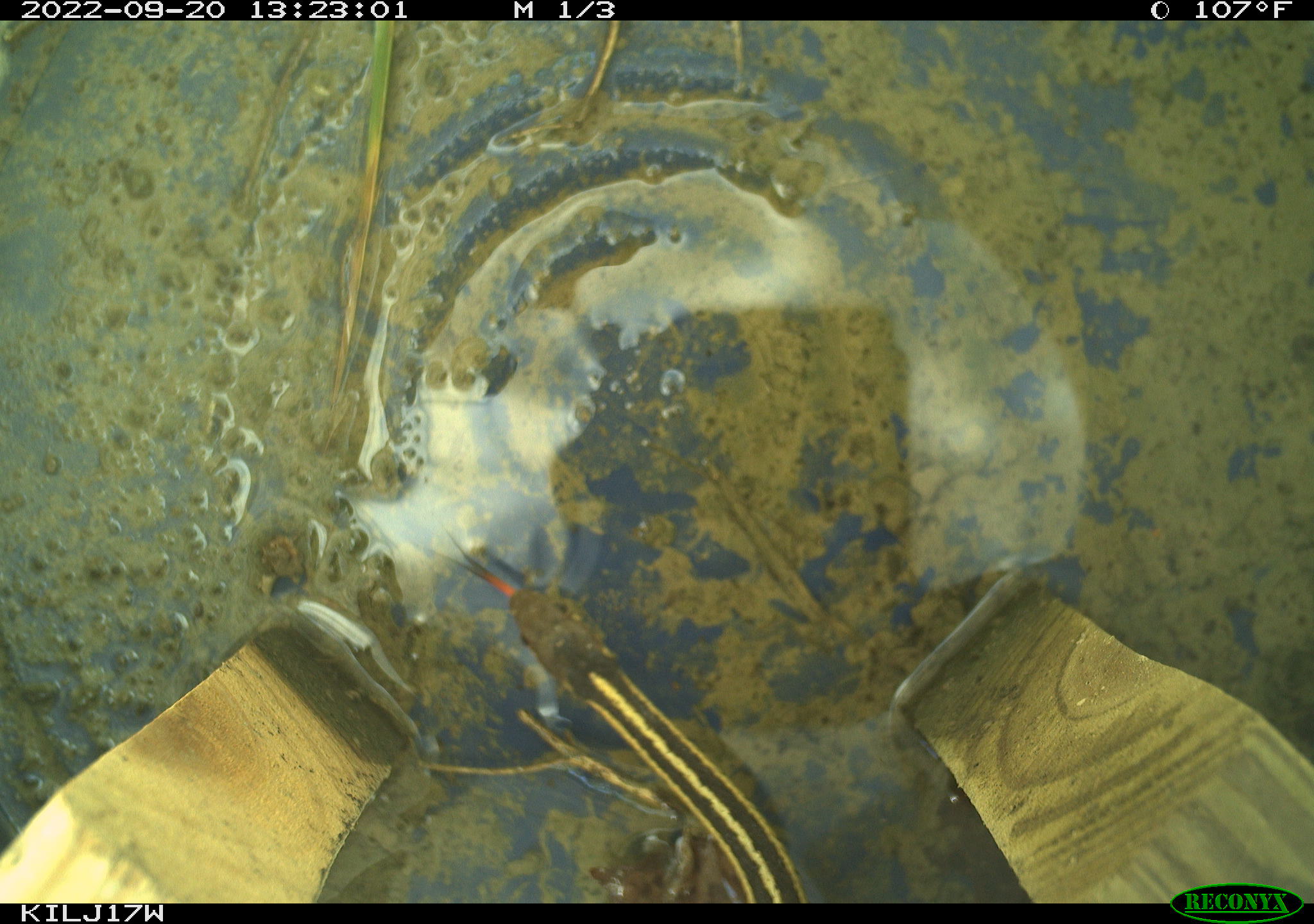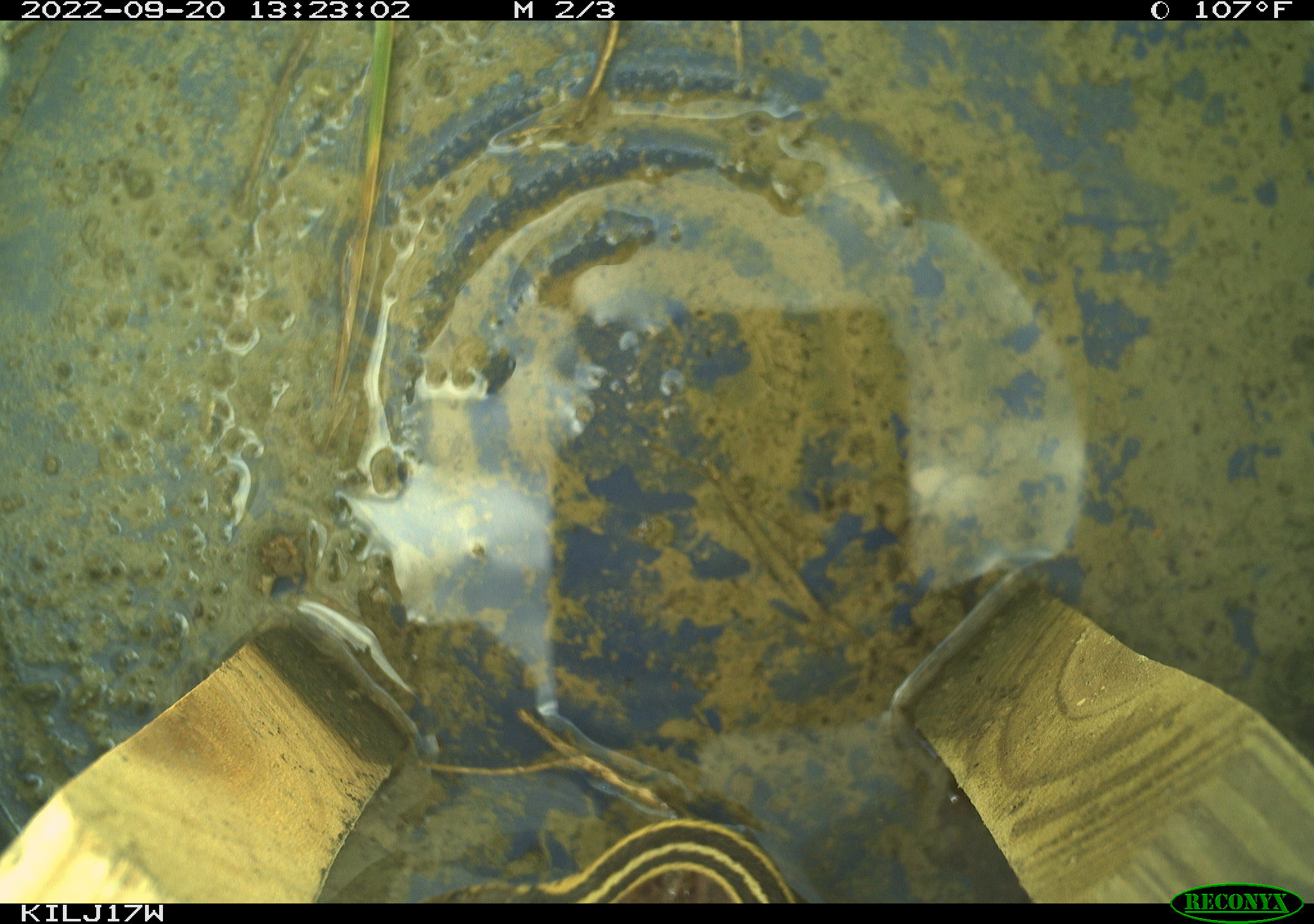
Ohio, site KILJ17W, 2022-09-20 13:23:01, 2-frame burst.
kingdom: Animalia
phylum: Chordata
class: Reptilia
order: Squamata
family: Colubridae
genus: Thamnophis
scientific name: Thamnophis sirtalis sirtalis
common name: eastern gartersnake